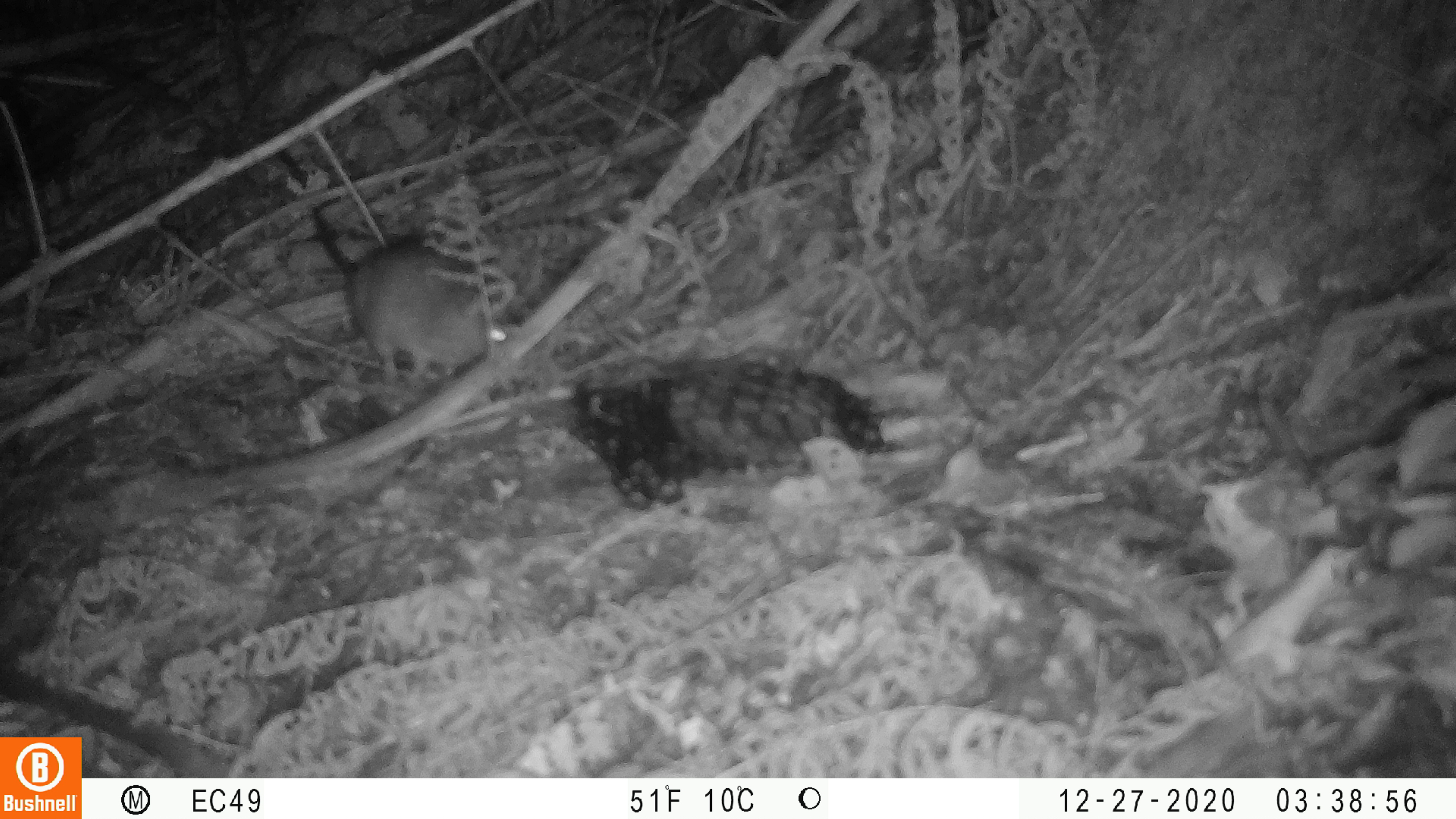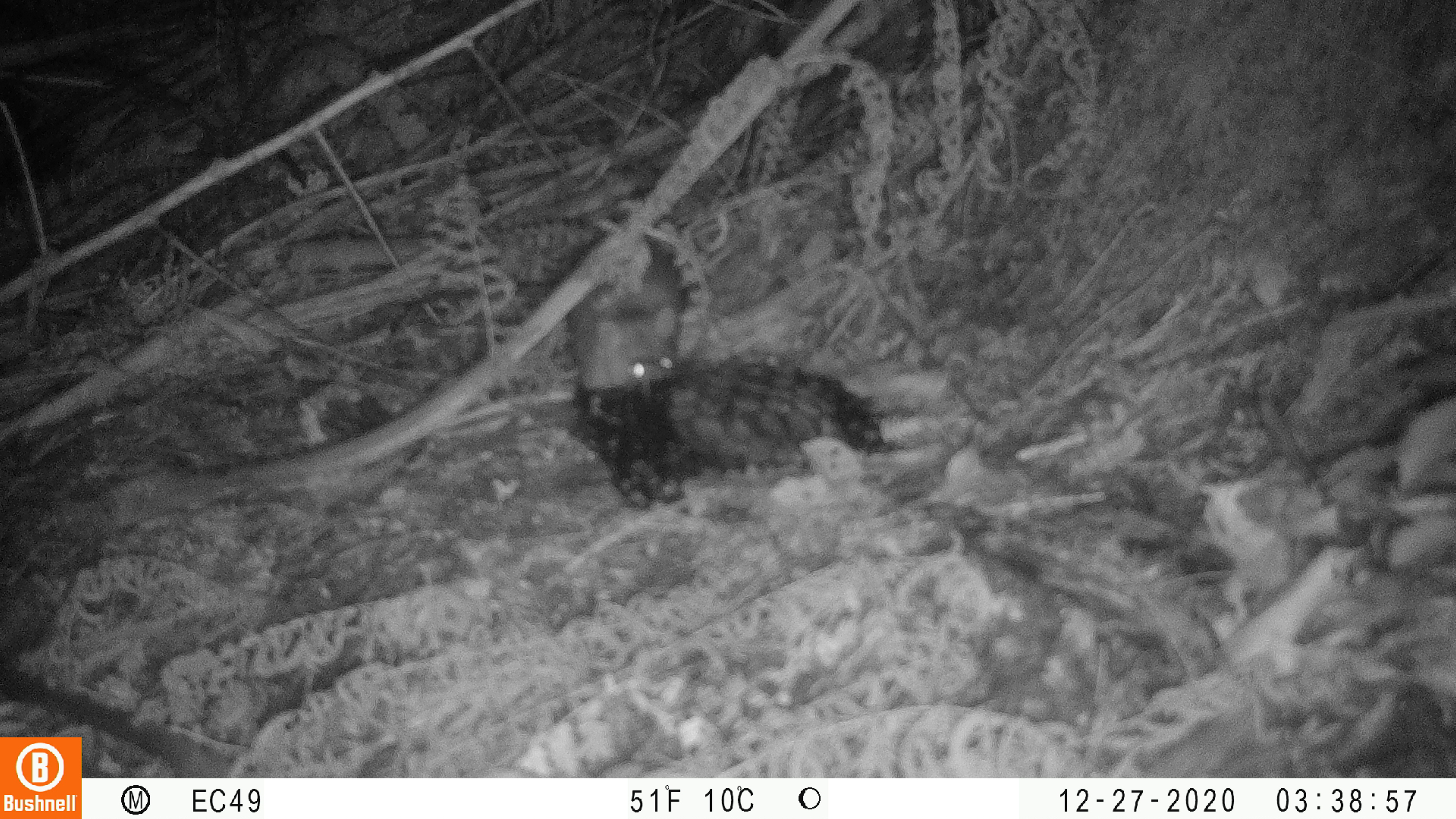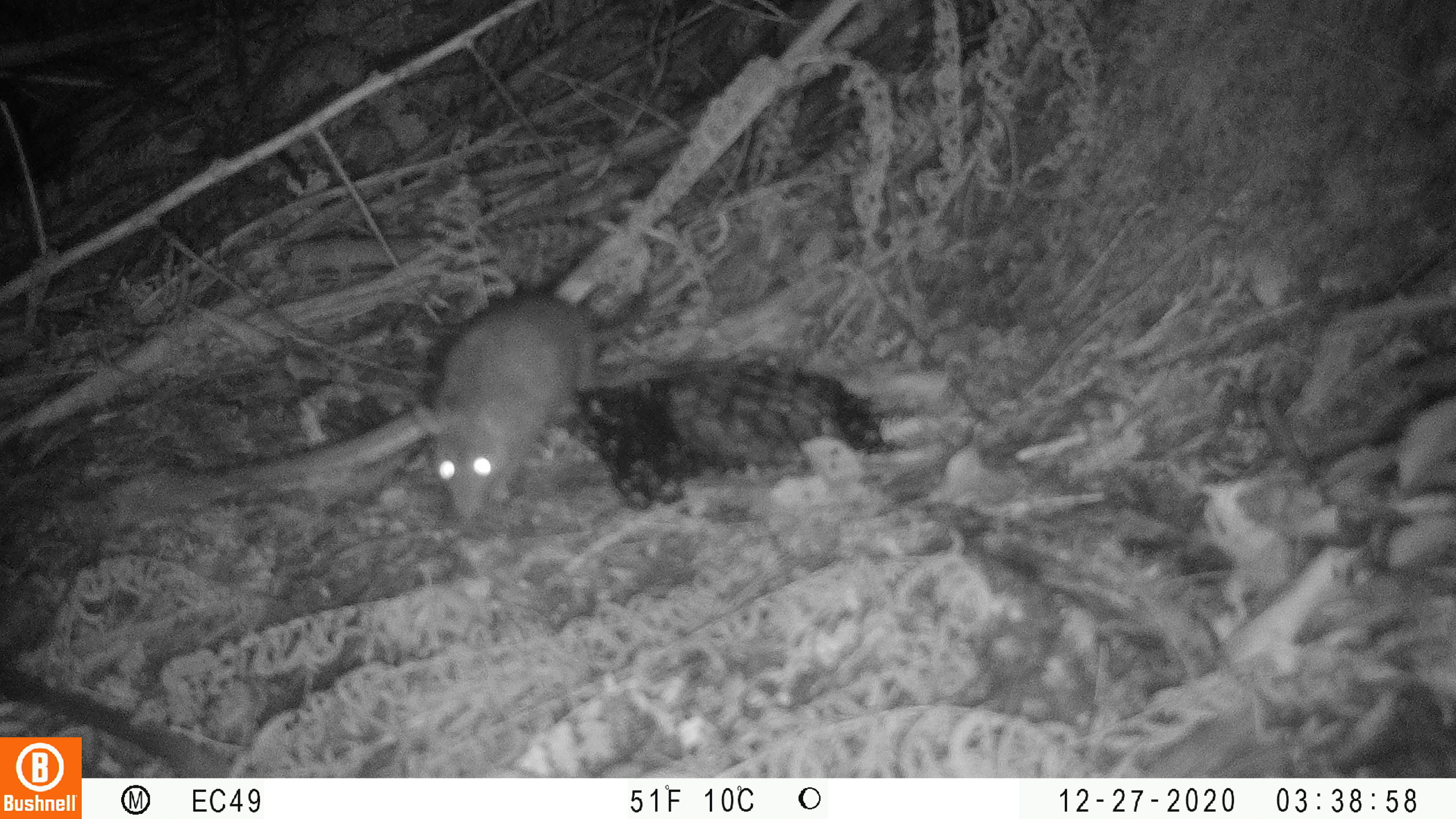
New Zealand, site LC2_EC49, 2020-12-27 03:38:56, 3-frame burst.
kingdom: Animalia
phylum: Chordata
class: Mammalia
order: Rodentia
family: Muridae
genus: Rattus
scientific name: Rattus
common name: rat